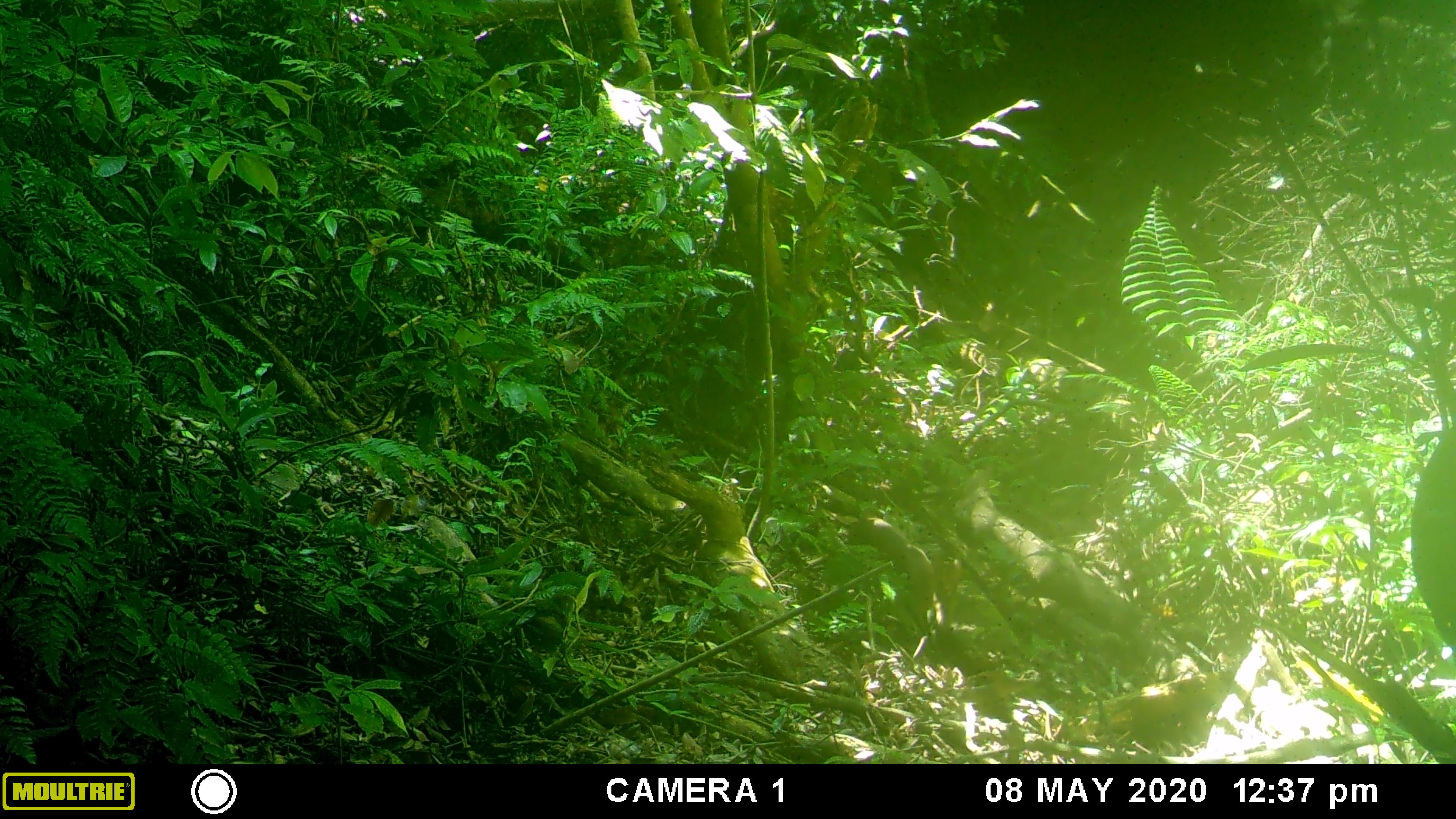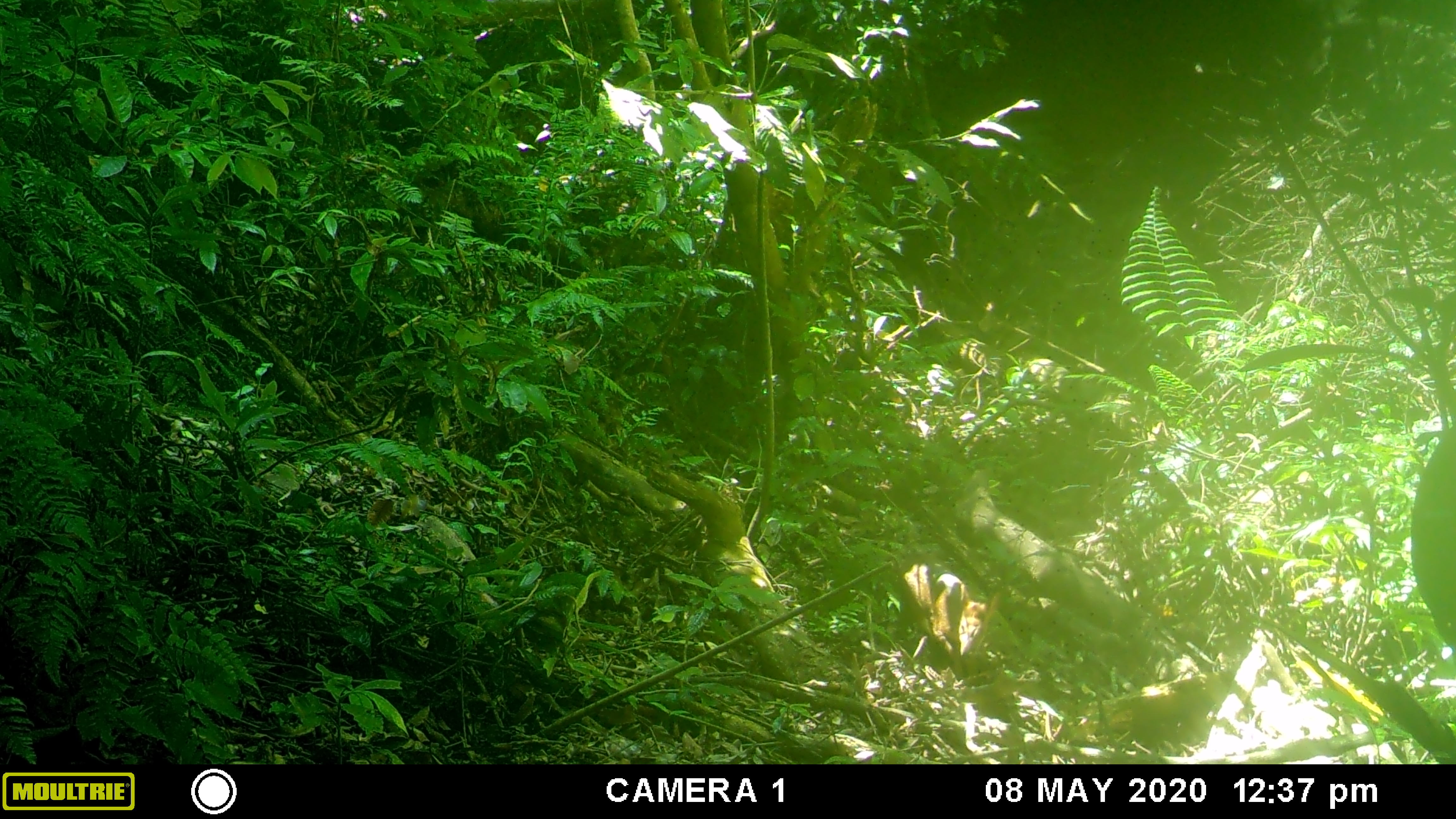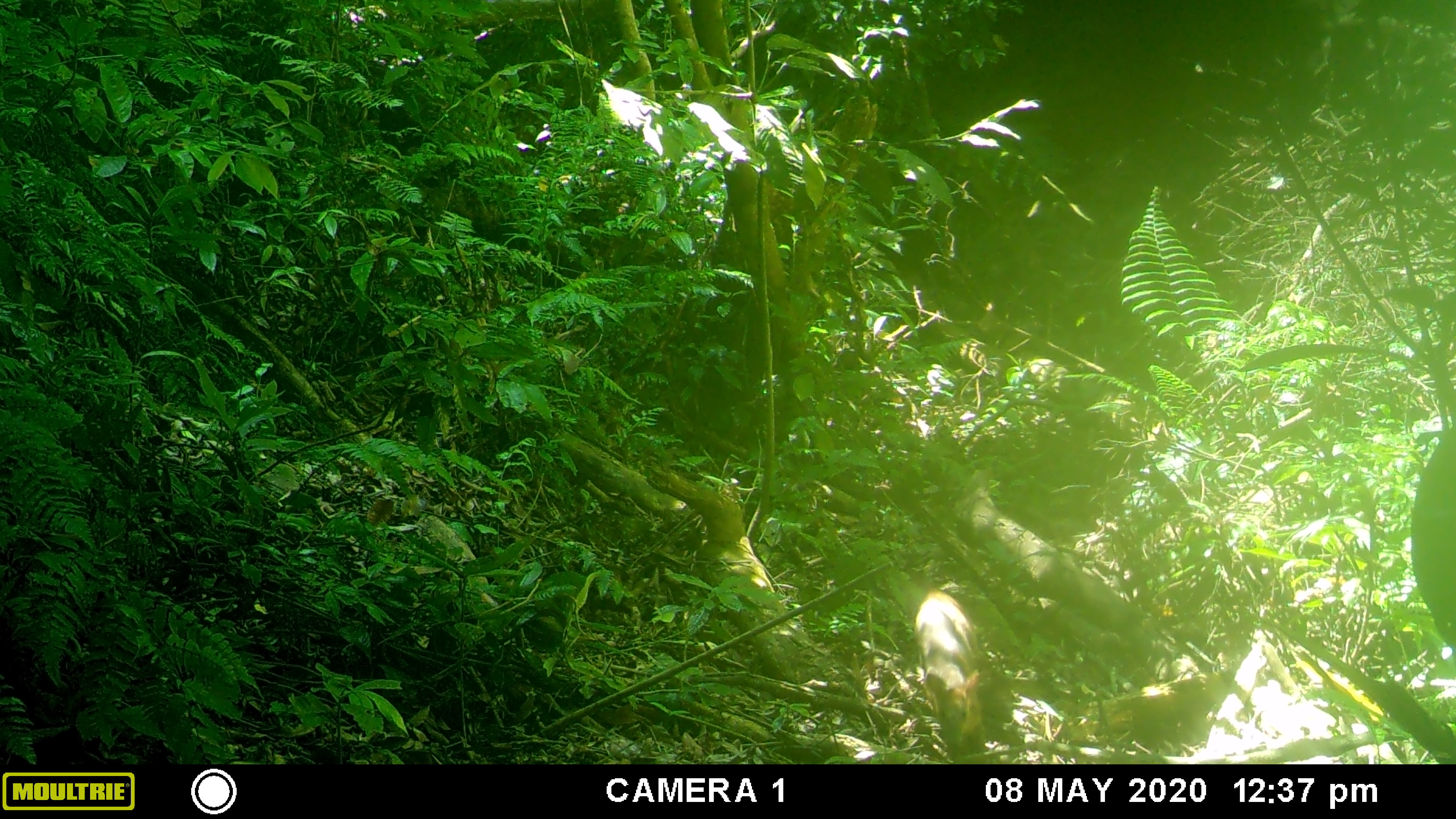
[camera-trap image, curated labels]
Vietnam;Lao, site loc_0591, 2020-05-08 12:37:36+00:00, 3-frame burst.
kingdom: Animalia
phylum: Chordata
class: Mammalia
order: Artiodactyla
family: Cervidae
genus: Muntiacus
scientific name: Muntiacus rooseveltorum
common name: roosevelt's muntjac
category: roosevelts muntjac group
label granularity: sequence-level